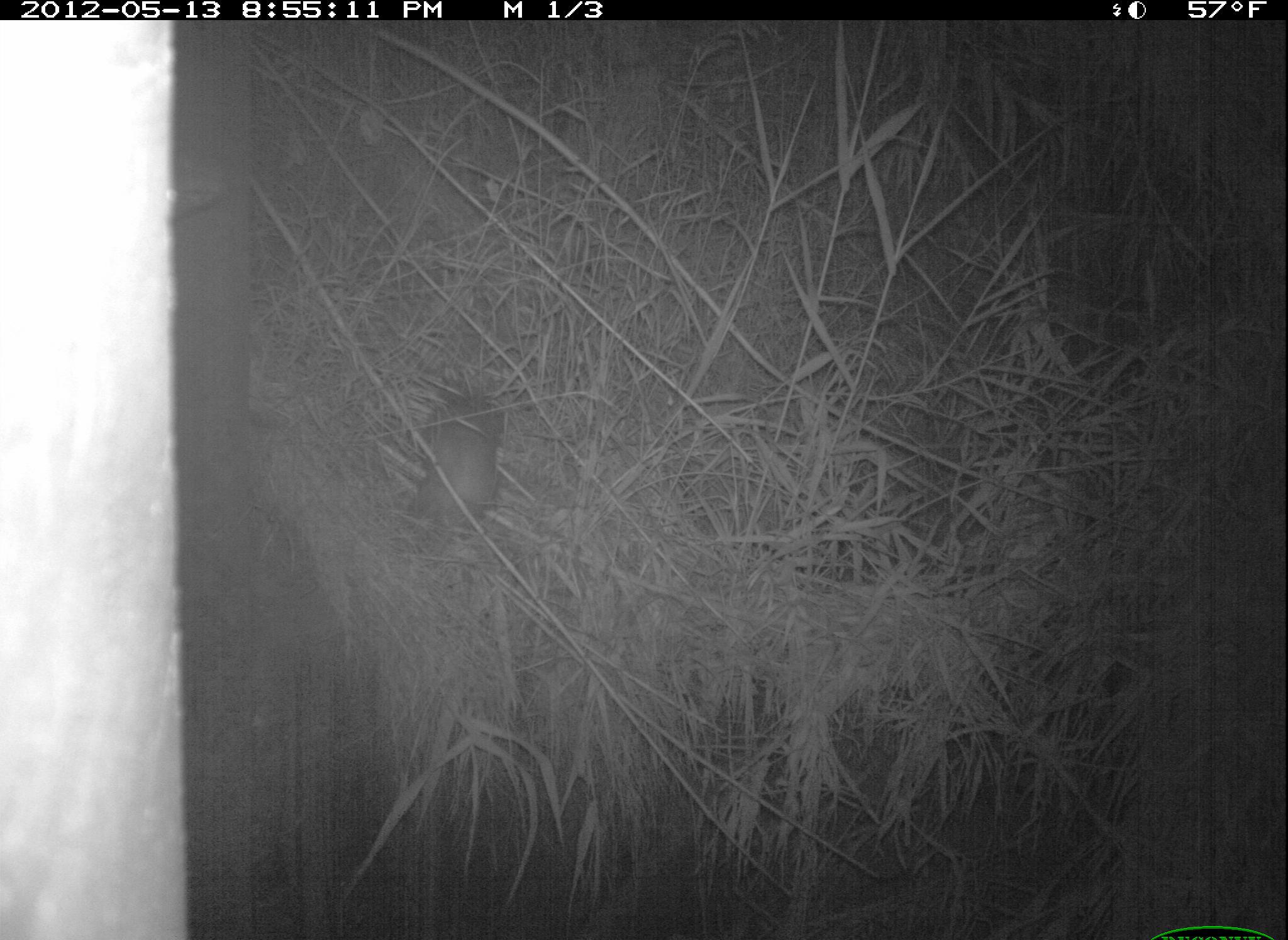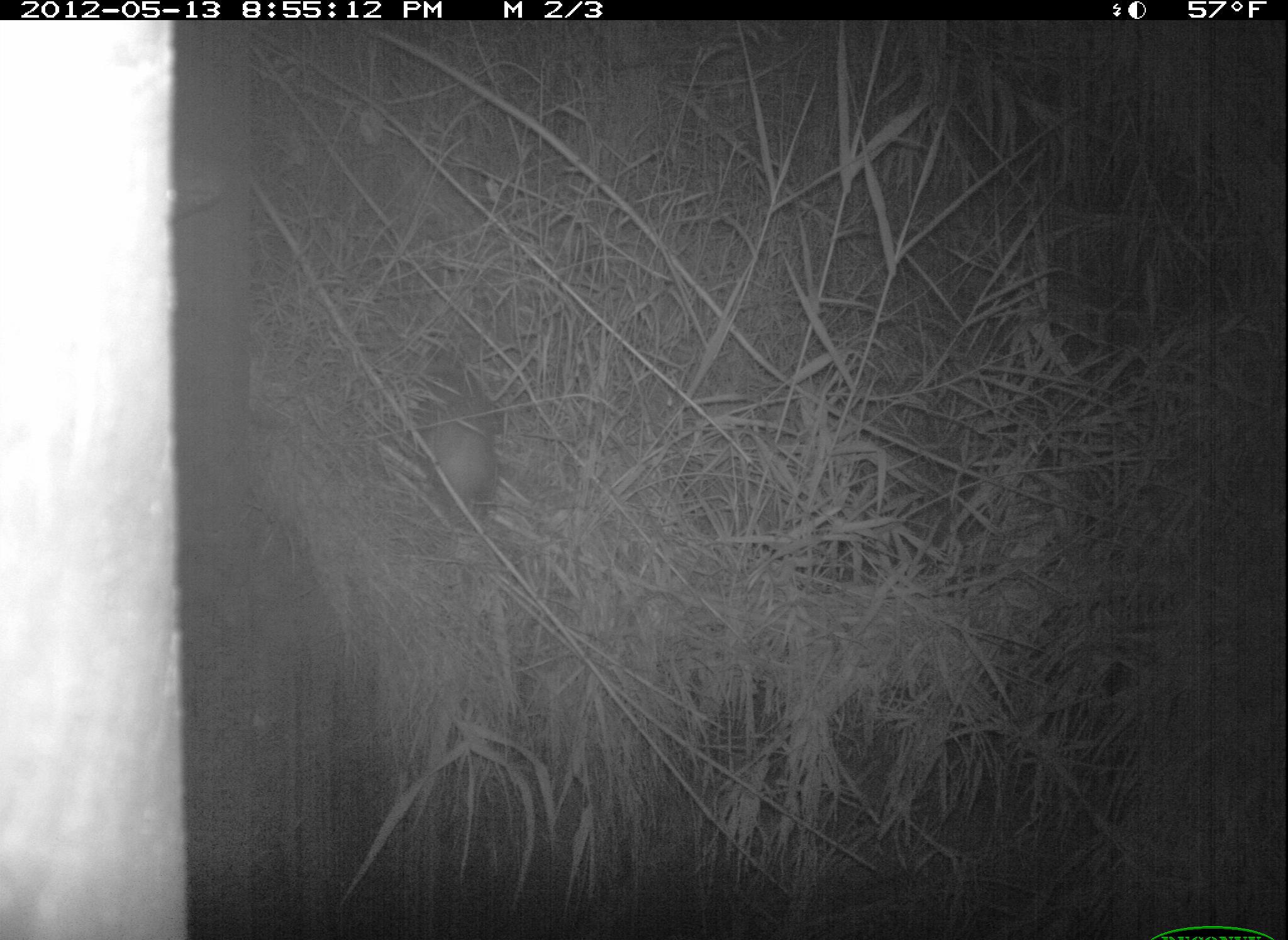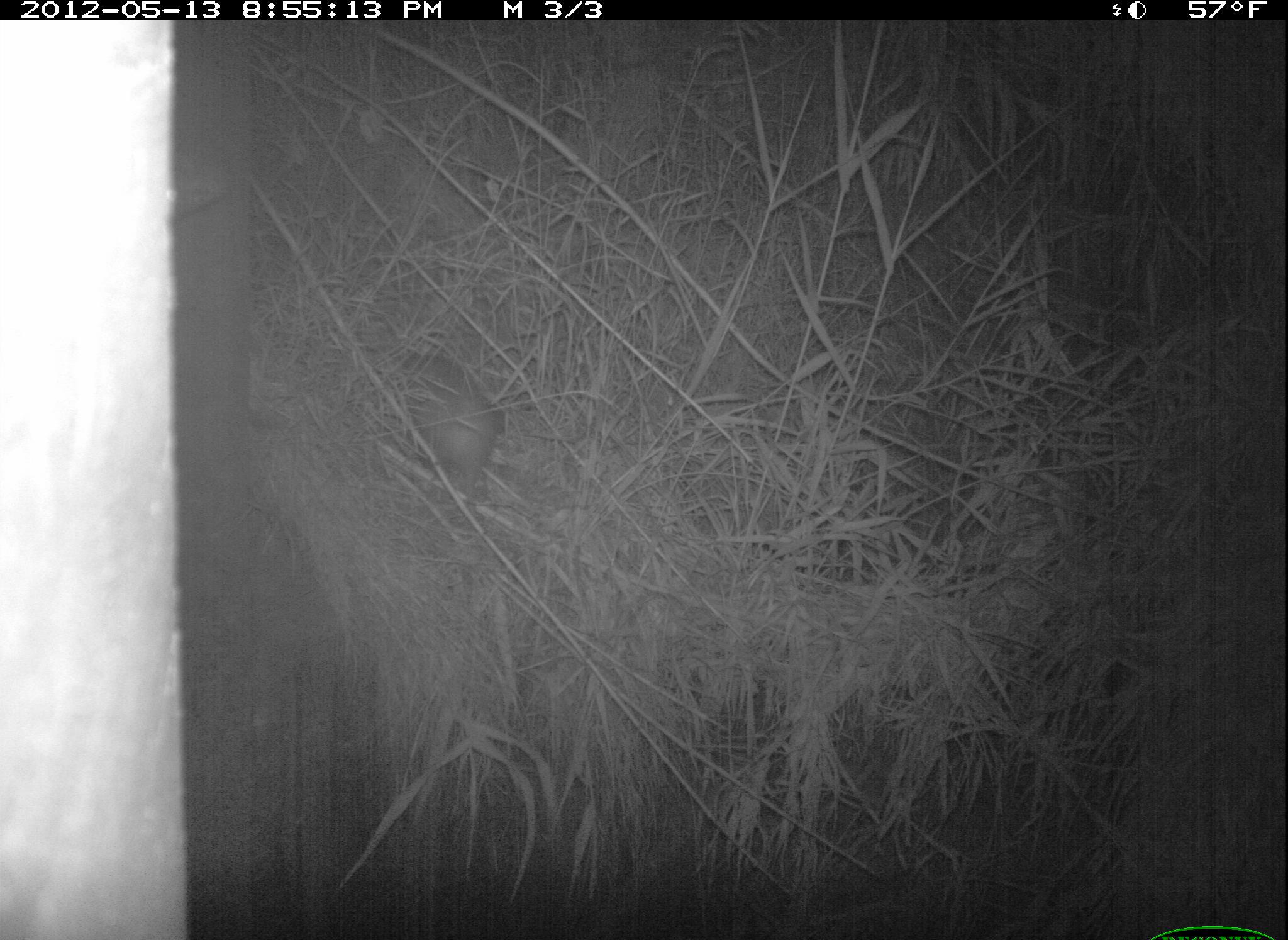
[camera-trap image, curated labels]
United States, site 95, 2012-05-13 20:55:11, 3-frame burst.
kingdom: Animalia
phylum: Chordata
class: Mammalia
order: Didelphimorphia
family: Didelphidae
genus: Didelphis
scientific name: Didelphis virginiana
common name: virginia opossum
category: opossum